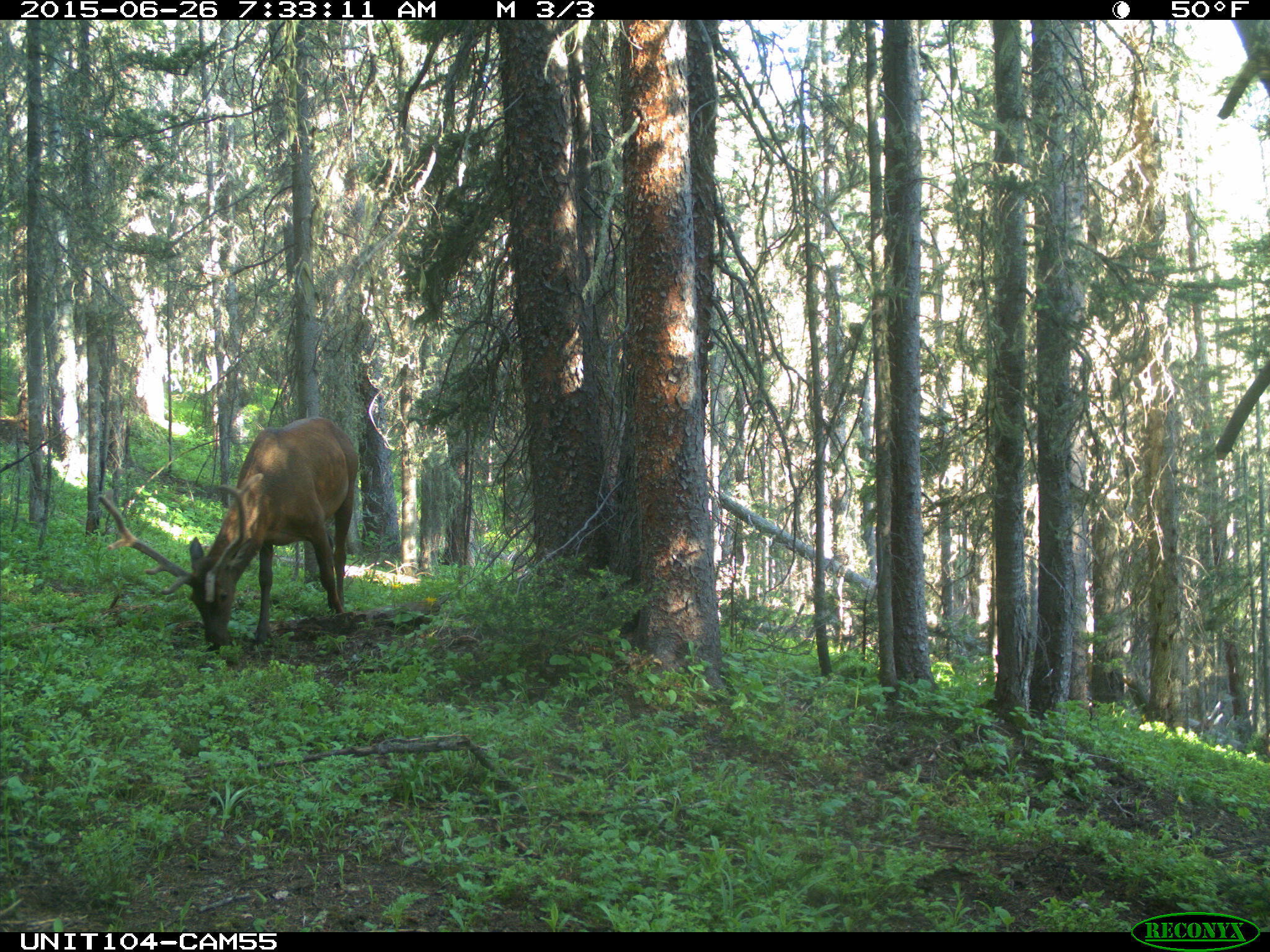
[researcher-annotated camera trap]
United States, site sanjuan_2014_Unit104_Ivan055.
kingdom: Animalia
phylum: Chordata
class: Mammalia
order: Artiodactyla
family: Cervidae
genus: Cervus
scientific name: Cervus elaphus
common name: red deer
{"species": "Cervus elaphus (red deer)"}